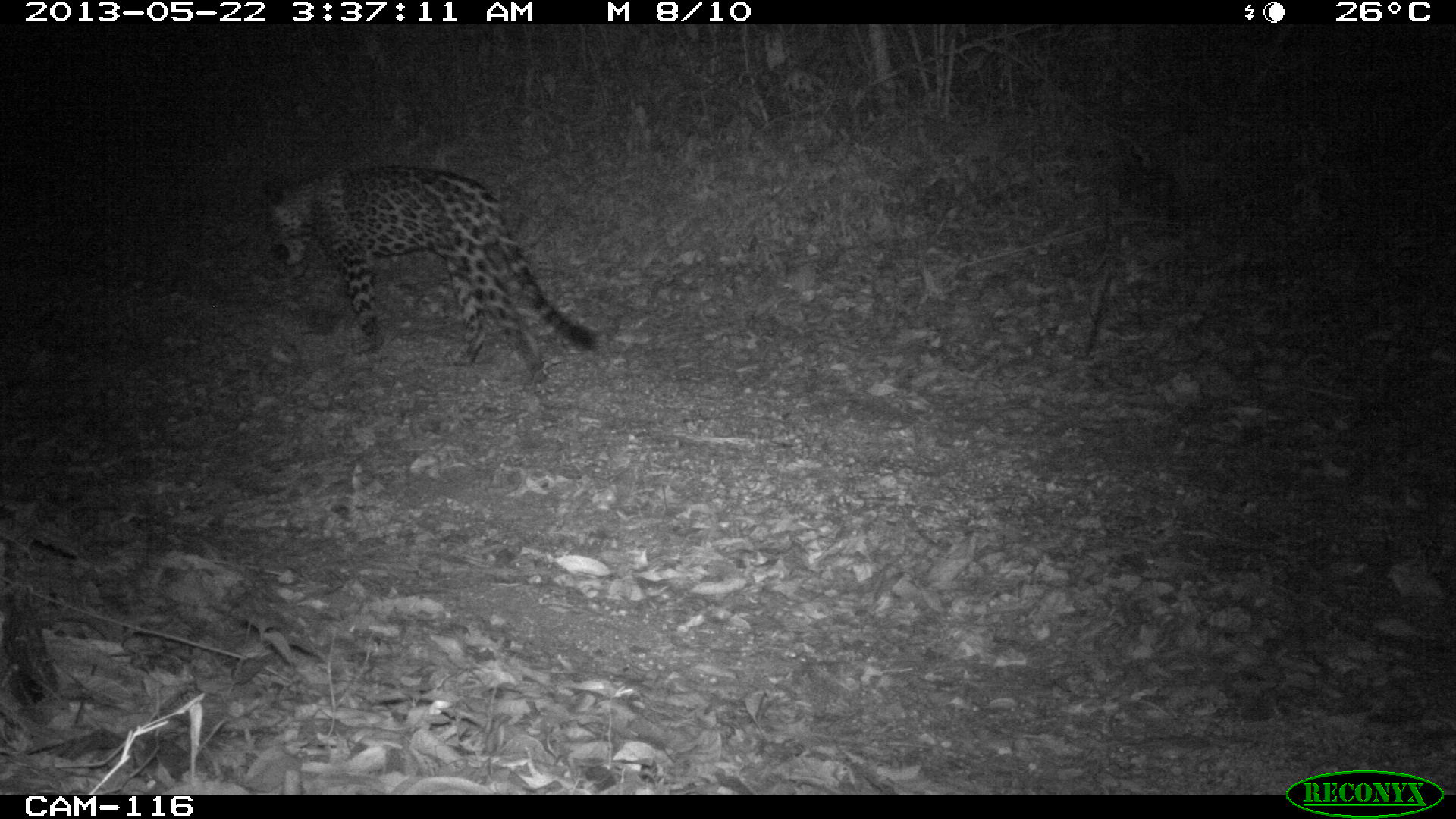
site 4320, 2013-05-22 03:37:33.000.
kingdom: Animalia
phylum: Chordata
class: Mammalia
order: Carnivora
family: Felidae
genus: Panthera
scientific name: Panthera onca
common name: jaguar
Panthera onca (jaguar), count 1, sex male.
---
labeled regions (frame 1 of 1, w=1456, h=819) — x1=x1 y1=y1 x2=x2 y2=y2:
panthera onca: x1=263 y1=159 x2=602 y2=381